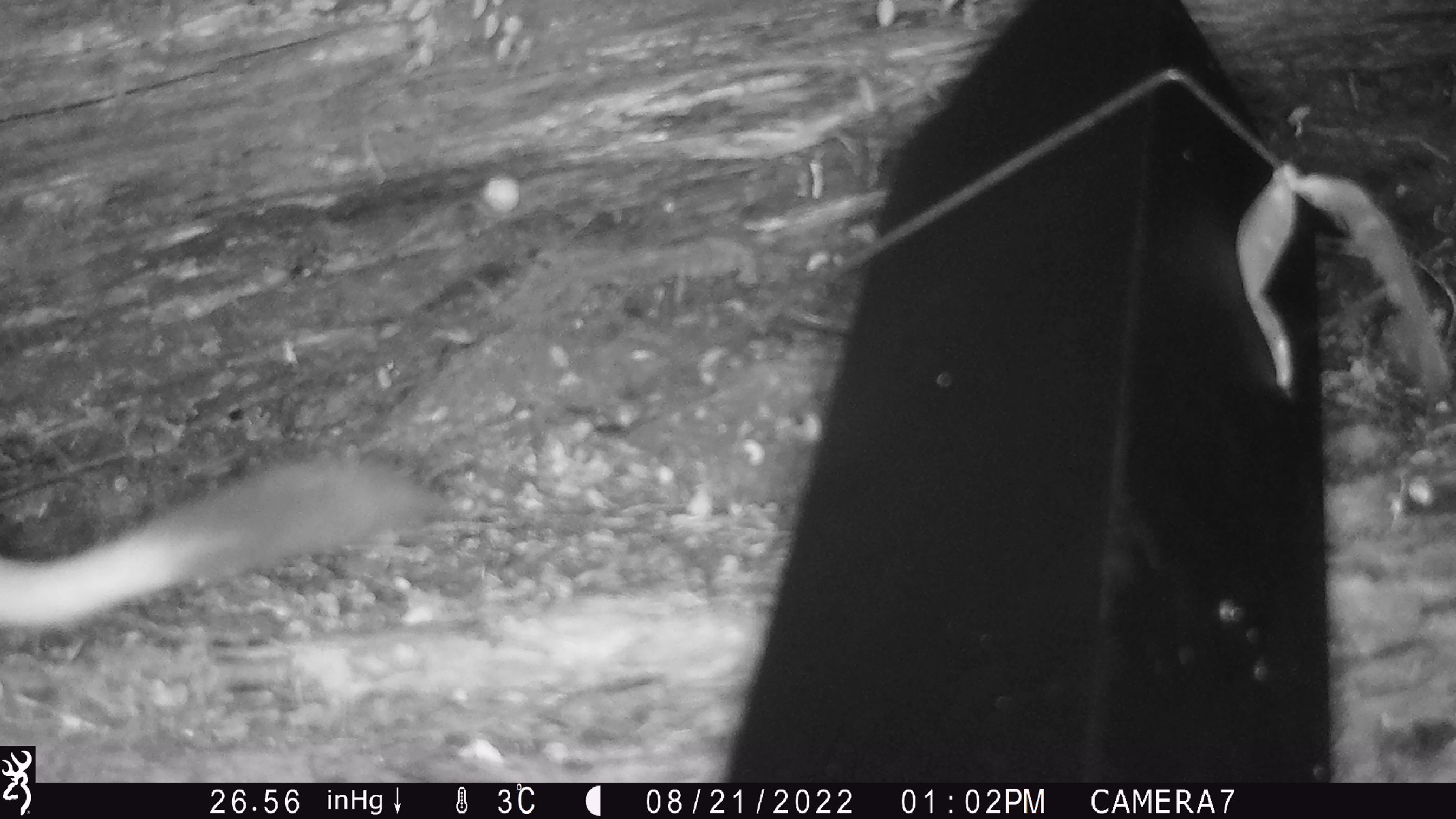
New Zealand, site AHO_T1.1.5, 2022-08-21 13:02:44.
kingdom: Animalia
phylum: Chordata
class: Mammalia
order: Carnivora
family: Mustelidae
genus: Mustela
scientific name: Mustela erminea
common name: stoat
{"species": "stoat (Mustela erminea)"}